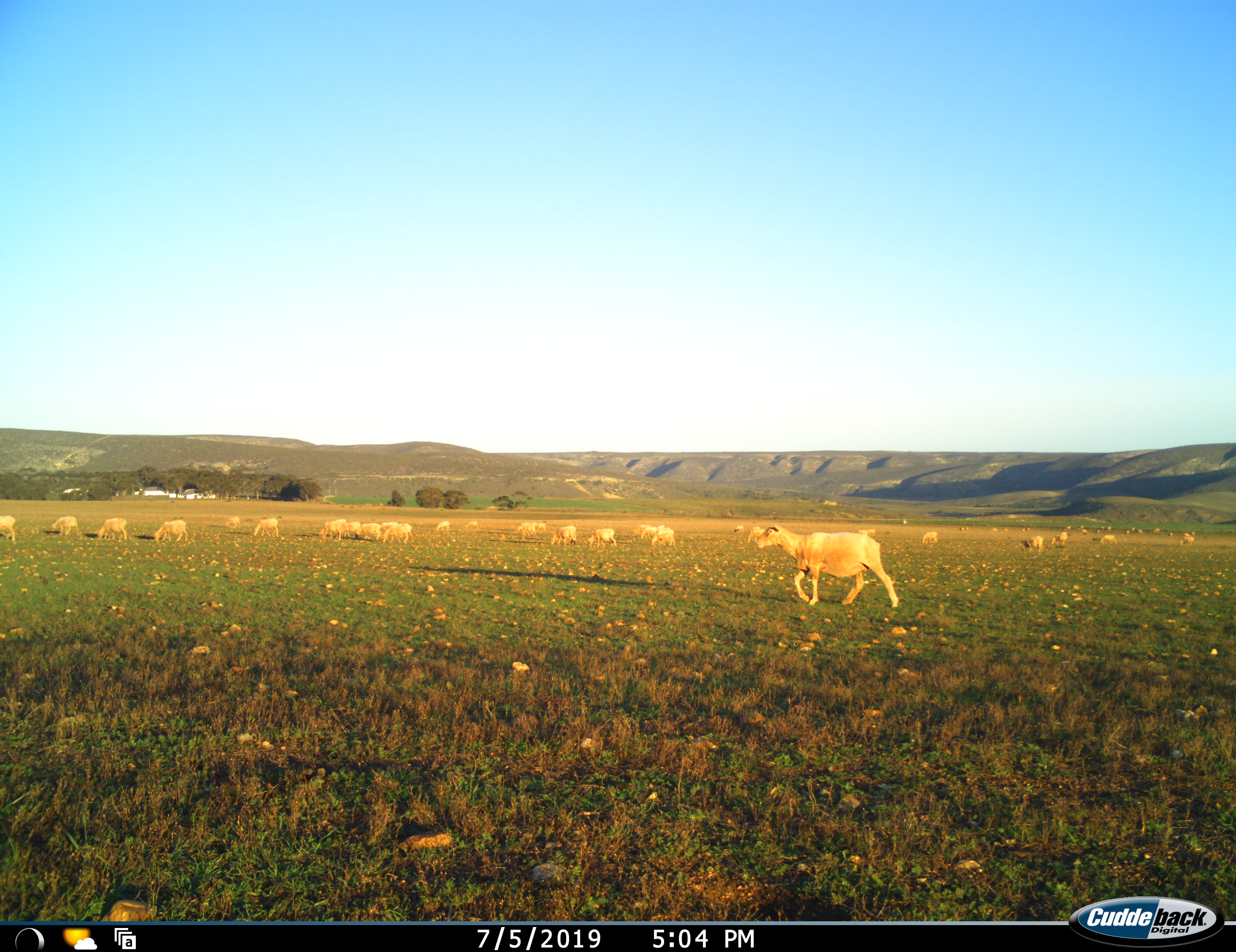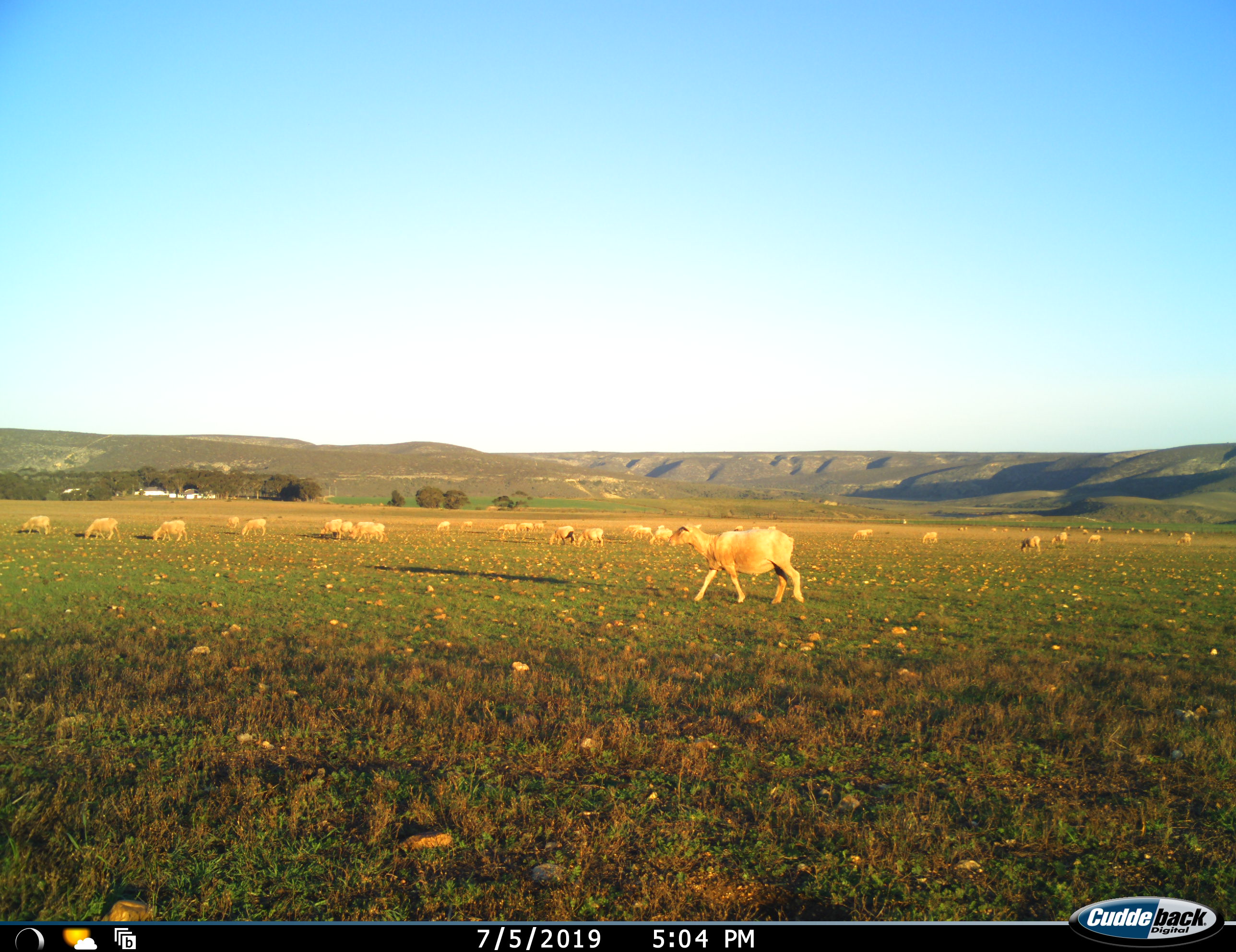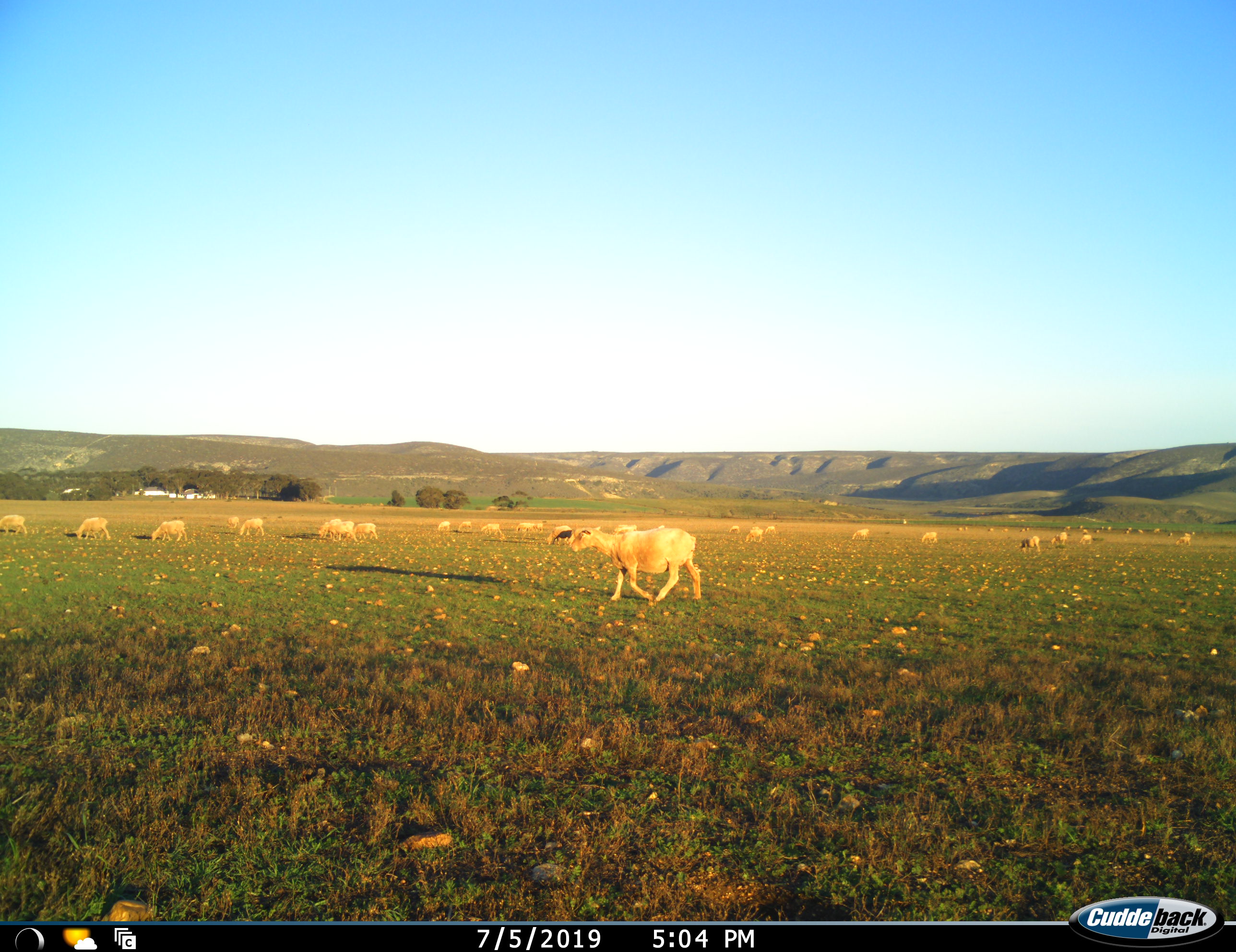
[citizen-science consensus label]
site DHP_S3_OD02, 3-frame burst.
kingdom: Animalia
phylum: Chordata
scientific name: Vertebrata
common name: domestic animal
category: domesticanimal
Domesticanimal (domestic animal) (Vertebrata), count 11-50. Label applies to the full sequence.